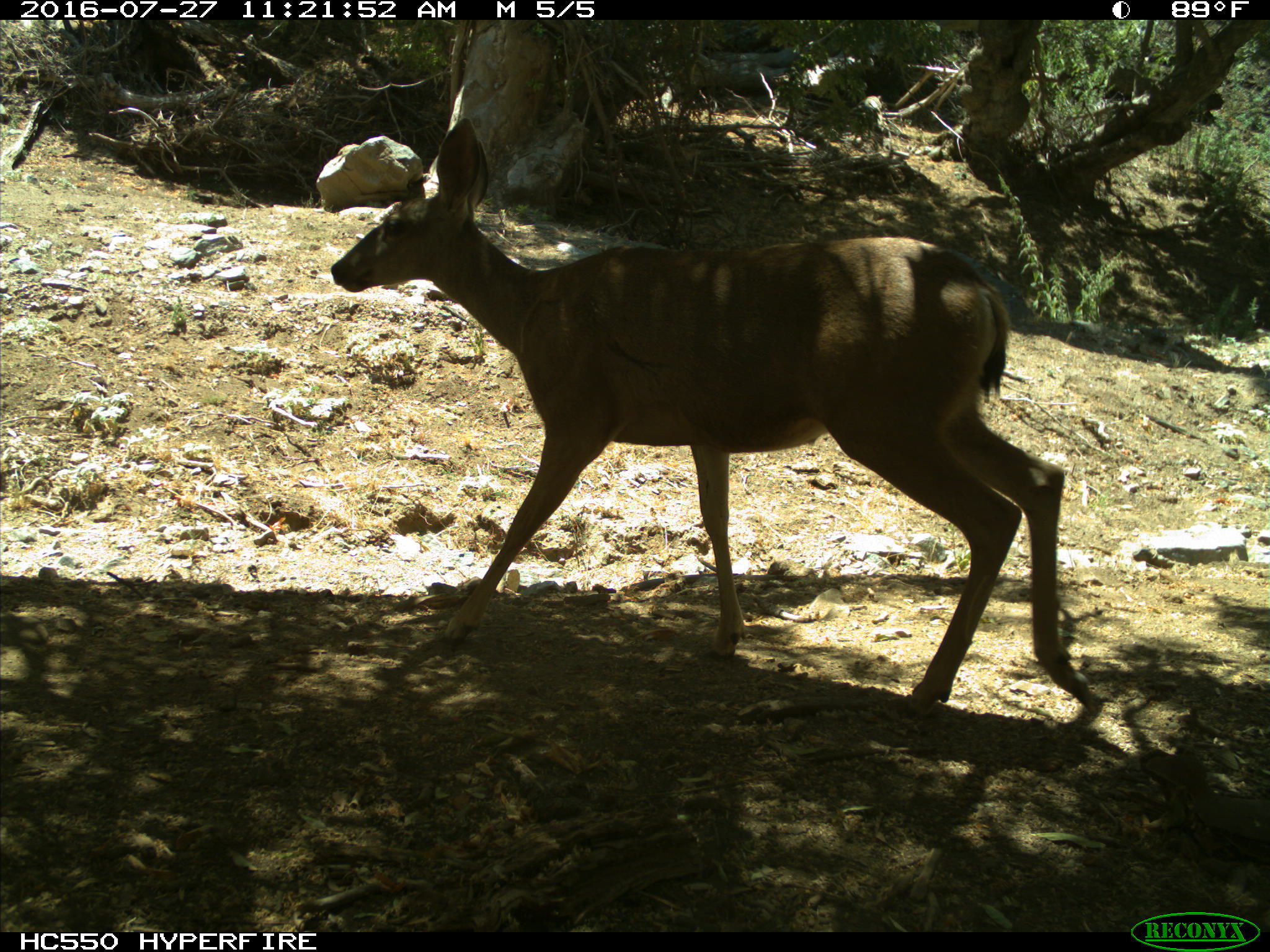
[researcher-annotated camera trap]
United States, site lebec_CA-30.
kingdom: Animalia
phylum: Chordata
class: Mammalia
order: Artiodactyla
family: Cervidae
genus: Odocoileus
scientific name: Odocoileus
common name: deer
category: unidentified deer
Unidentified deer (deer) (Odocoileus).